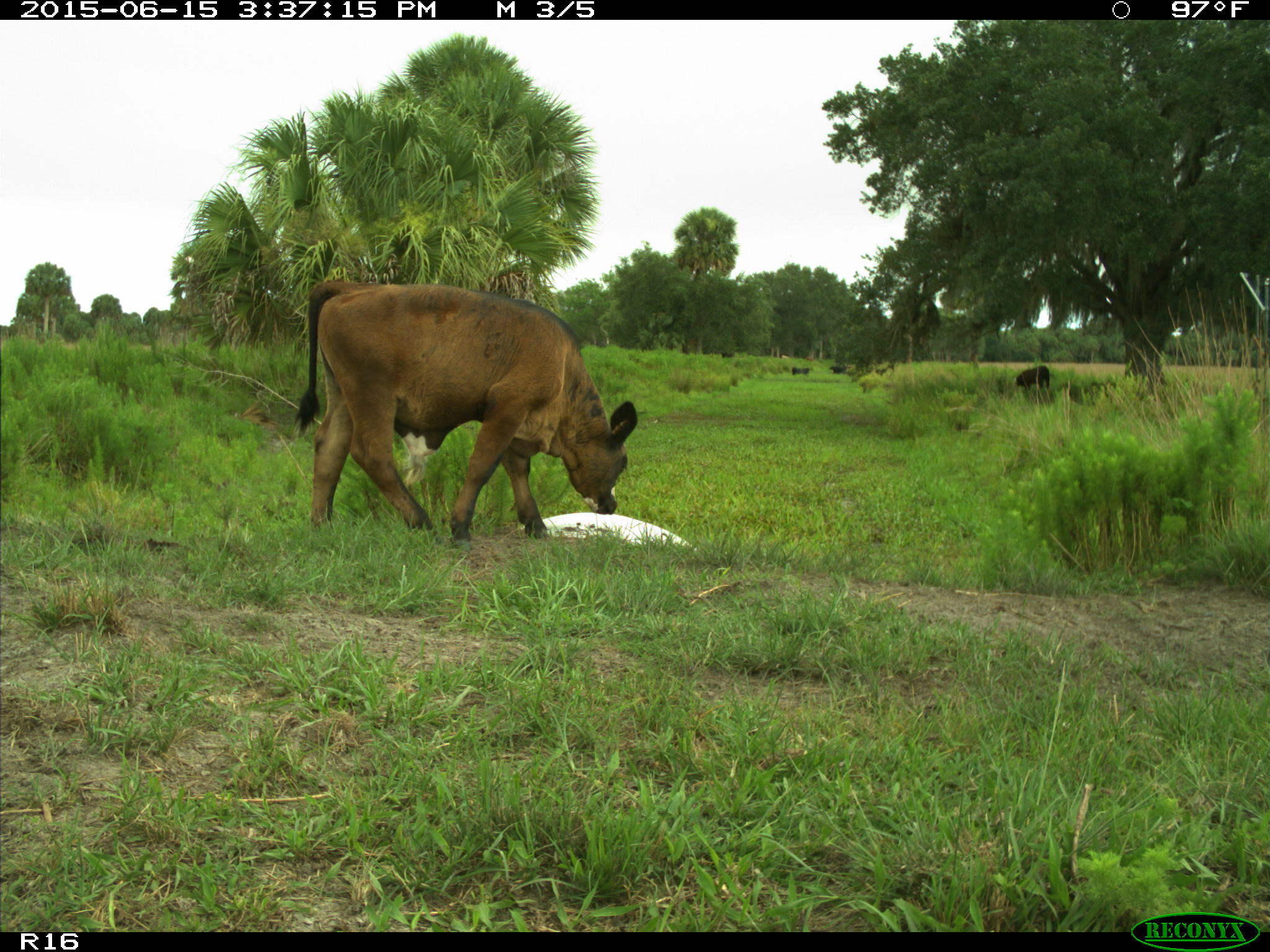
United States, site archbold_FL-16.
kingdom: Animalia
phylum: Chordata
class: Mammalia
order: Artiodactyla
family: Bovidae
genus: Bos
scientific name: Bos taurus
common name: domestic cow